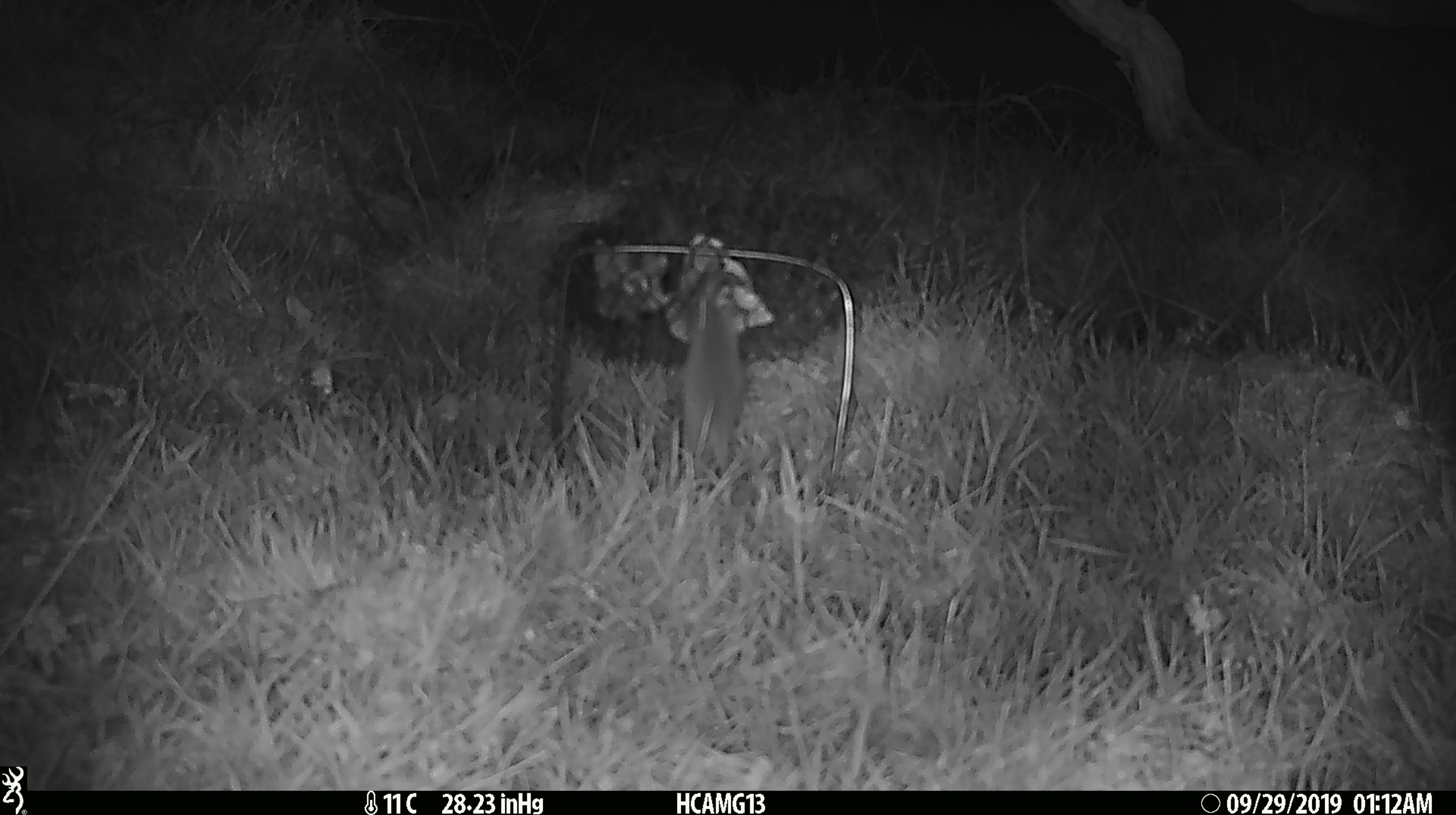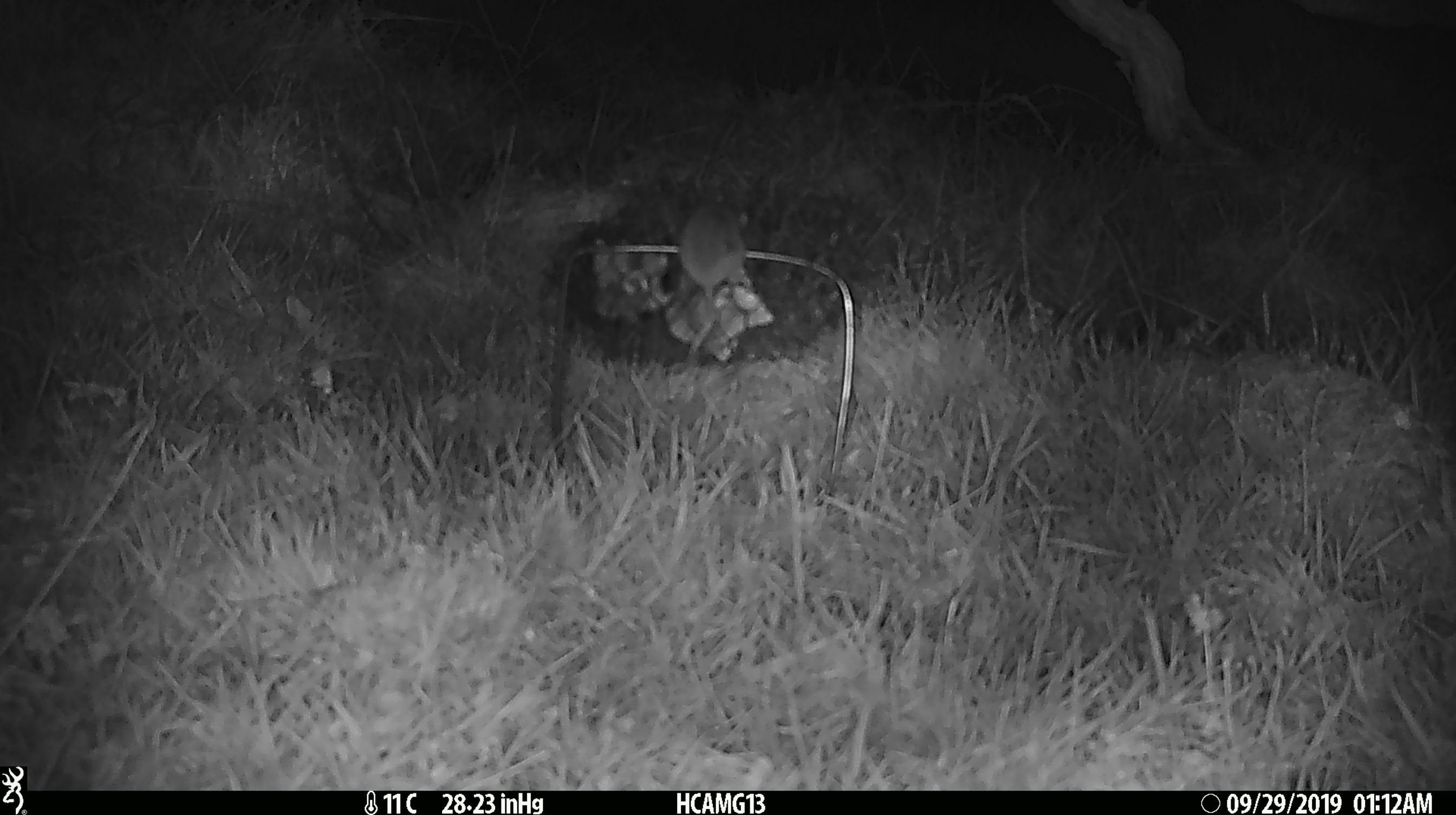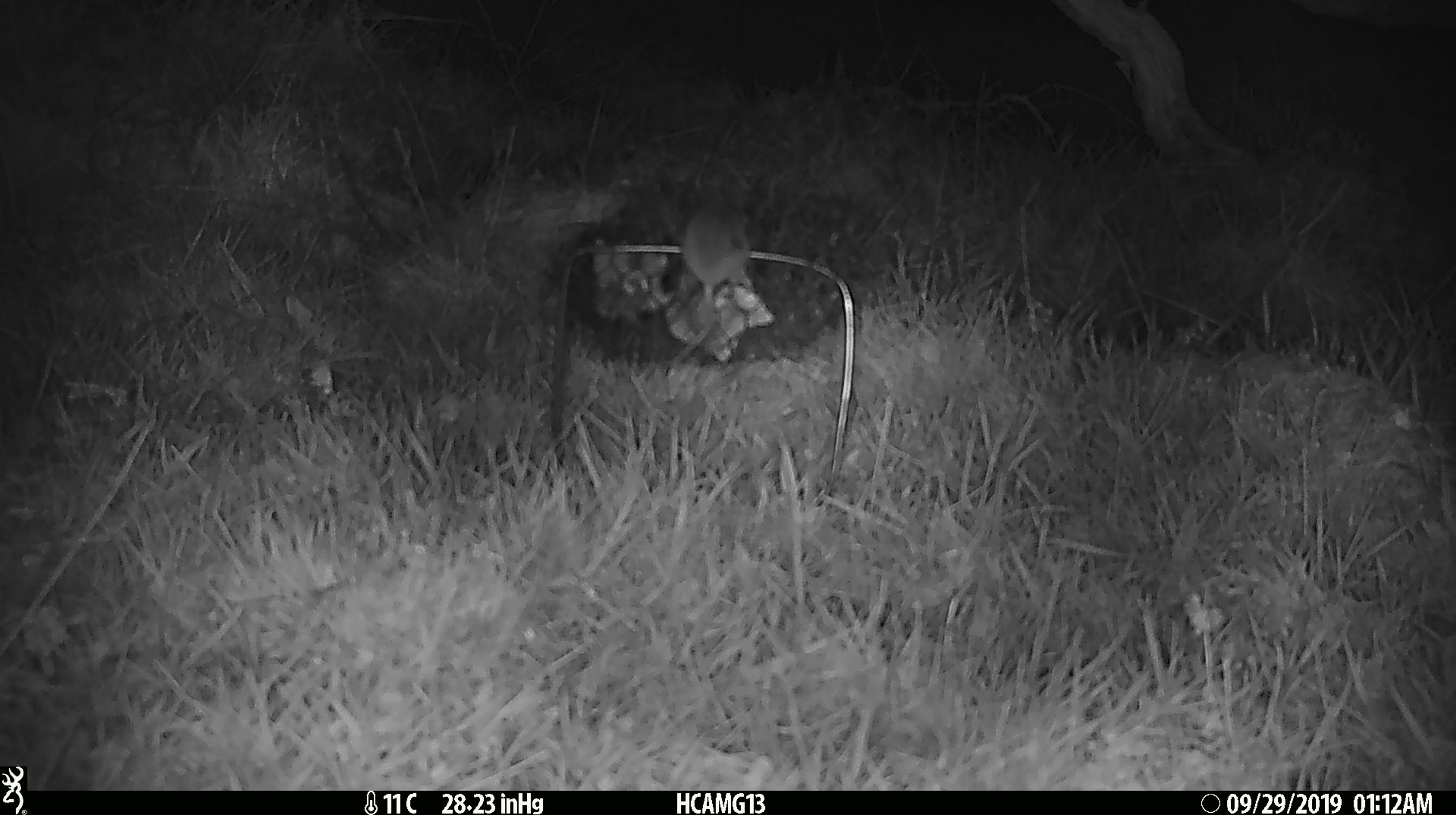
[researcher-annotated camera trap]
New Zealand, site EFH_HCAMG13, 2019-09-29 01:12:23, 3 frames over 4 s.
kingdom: Animalia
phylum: Chordata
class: Mammalia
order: Rodentia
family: Muridae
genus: Mus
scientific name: Mus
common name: mouse